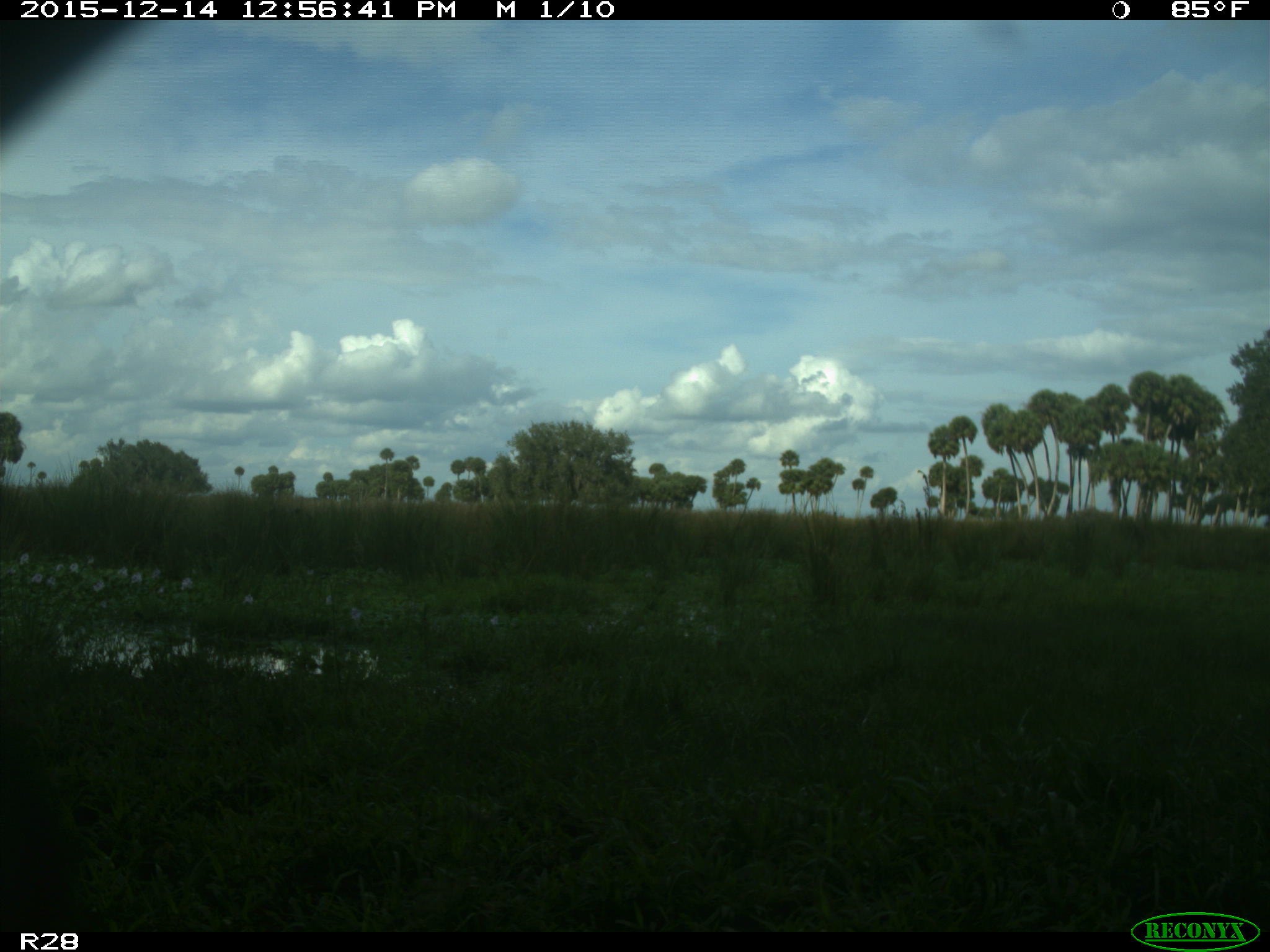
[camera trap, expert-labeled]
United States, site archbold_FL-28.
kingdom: Animalia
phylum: Chordata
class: Mammalia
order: Artiodactyla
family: Bovidae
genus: Bos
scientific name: Bos taurus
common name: domestic cow